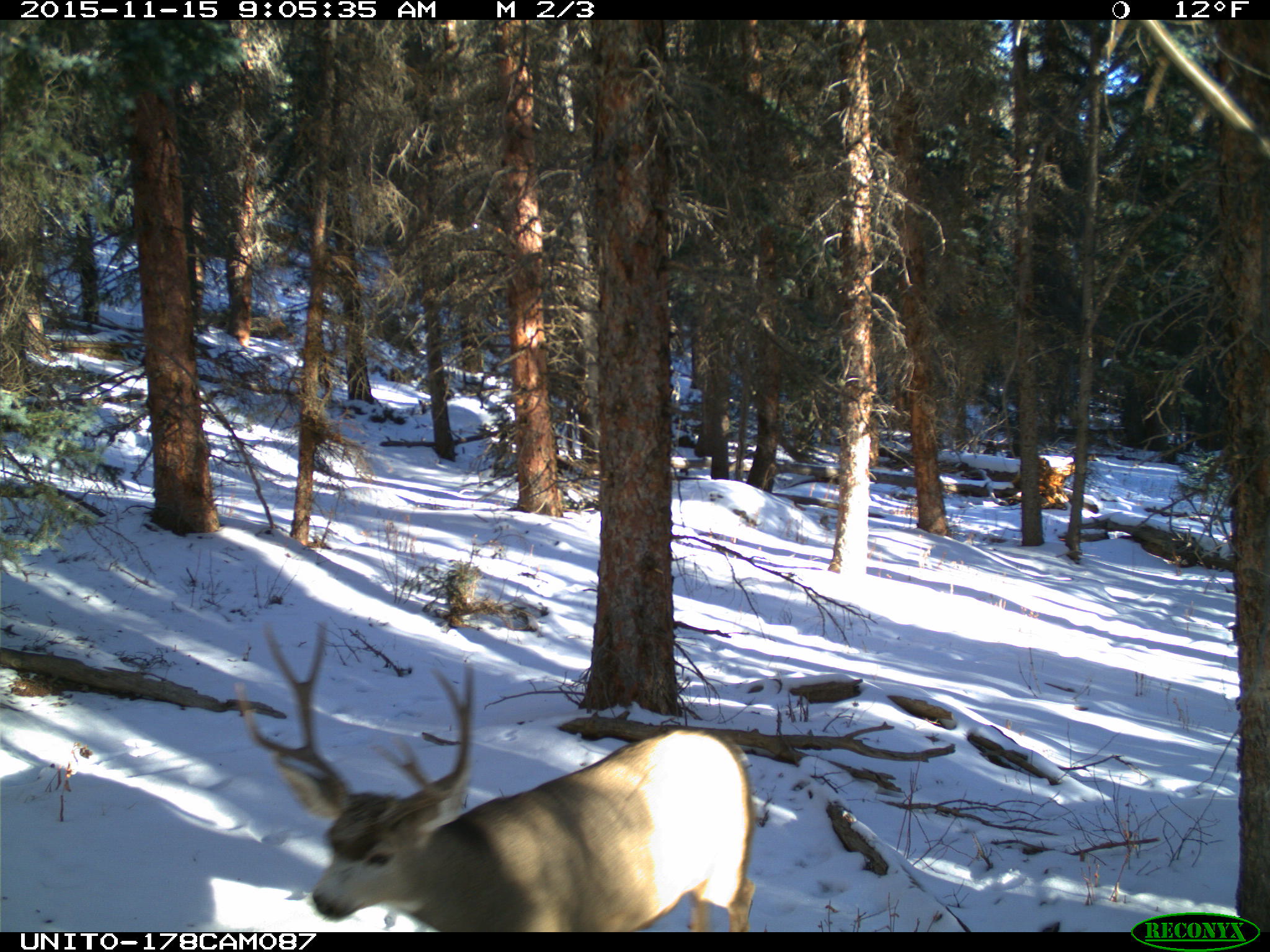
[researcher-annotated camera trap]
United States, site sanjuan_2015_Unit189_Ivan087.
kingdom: Animalia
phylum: Chordata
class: Mammalia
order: Artiodactyla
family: Cervidae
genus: Odocoileus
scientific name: Odocoileus hemionus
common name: mule deer